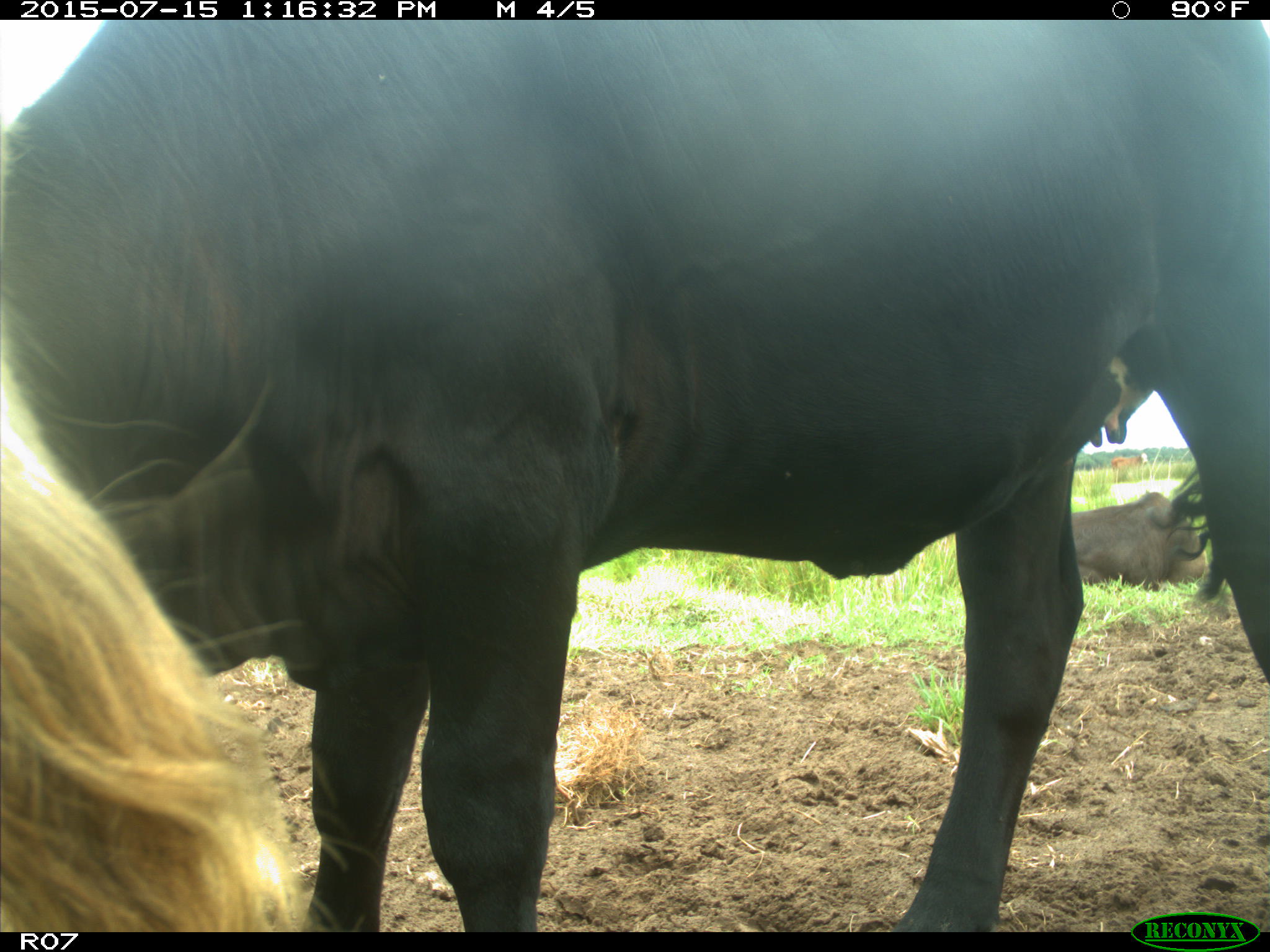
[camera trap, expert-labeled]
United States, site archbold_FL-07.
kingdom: Animalia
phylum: Chordata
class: Mammalia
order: Artiodactyla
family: Bovidae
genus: Bos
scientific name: Bos taurus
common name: domestic cow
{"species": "Bos taurus (domestic cow)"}